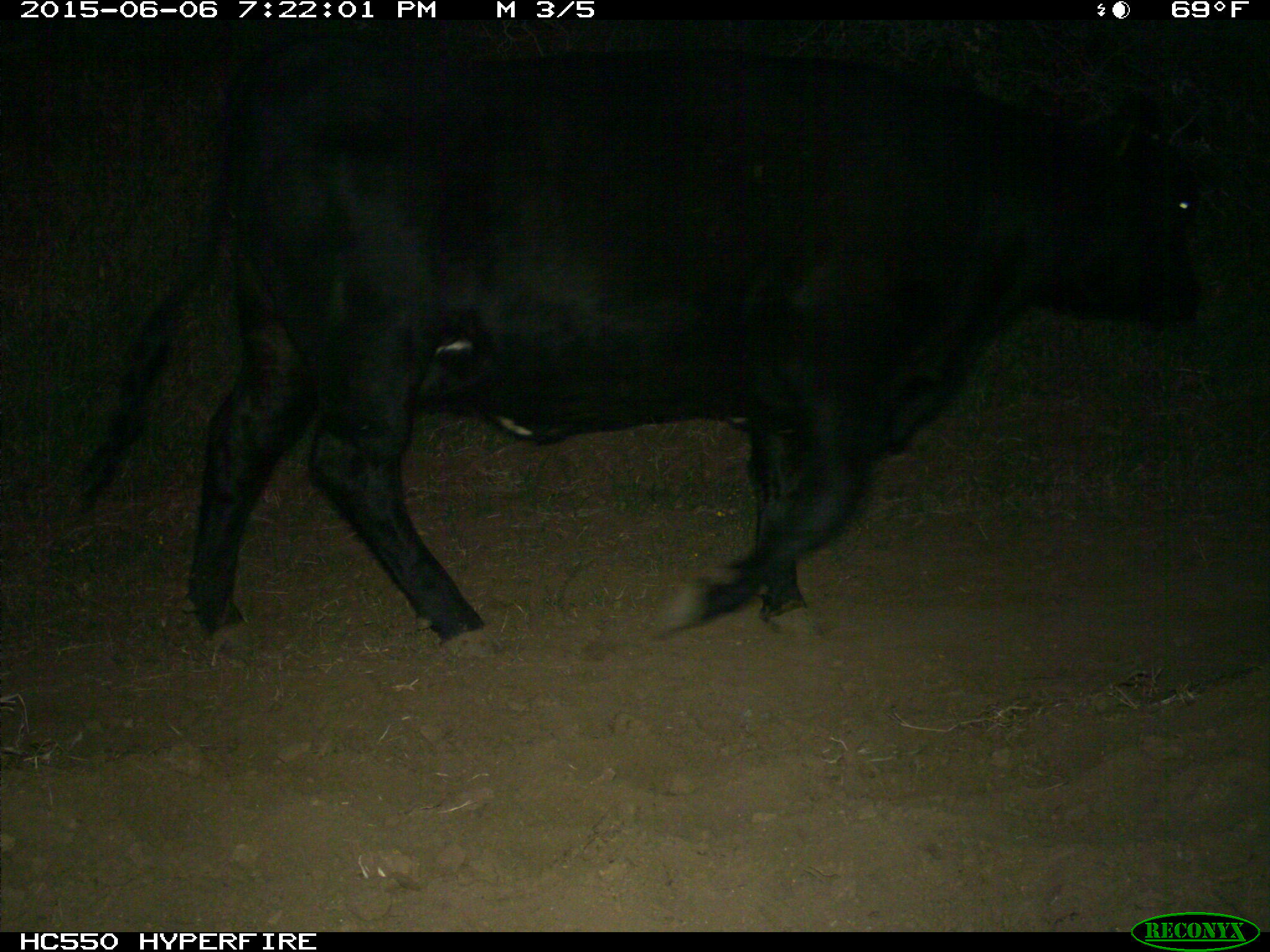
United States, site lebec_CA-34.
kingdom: Animalia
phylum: Chordata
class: Mammalia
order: Artiodactyla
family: Bovidae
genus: Bos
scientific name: Bos taurus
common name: domestic cow